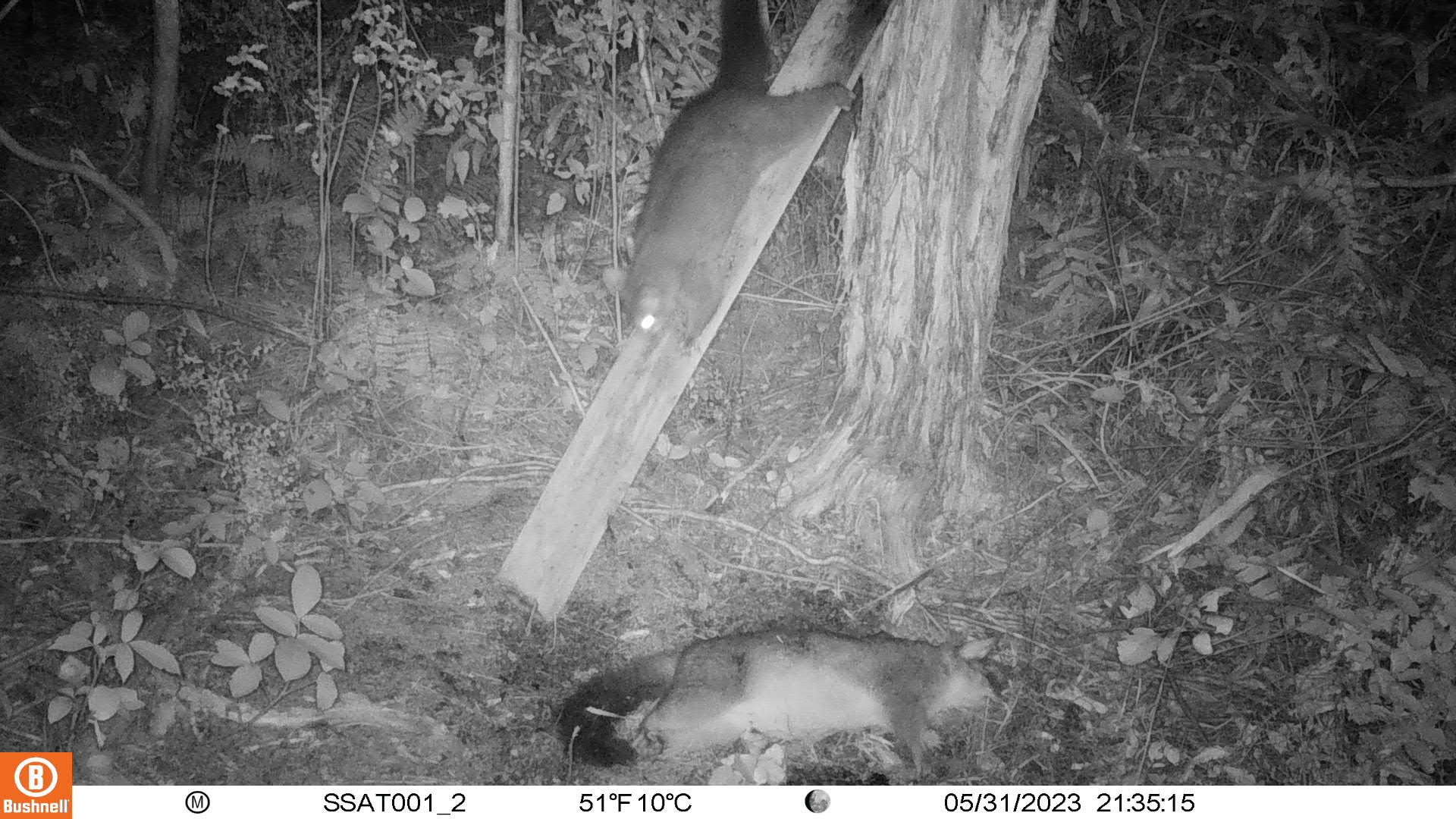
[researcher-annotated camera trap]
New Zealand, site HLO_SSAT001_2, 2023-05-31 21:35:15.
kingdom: Animalia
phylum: Chordata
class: Mammalia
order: Diprotodontia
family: Phalangeridae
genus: Trichosurus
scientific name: Trichosurus vulpecula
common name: common brushtail possum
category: possum